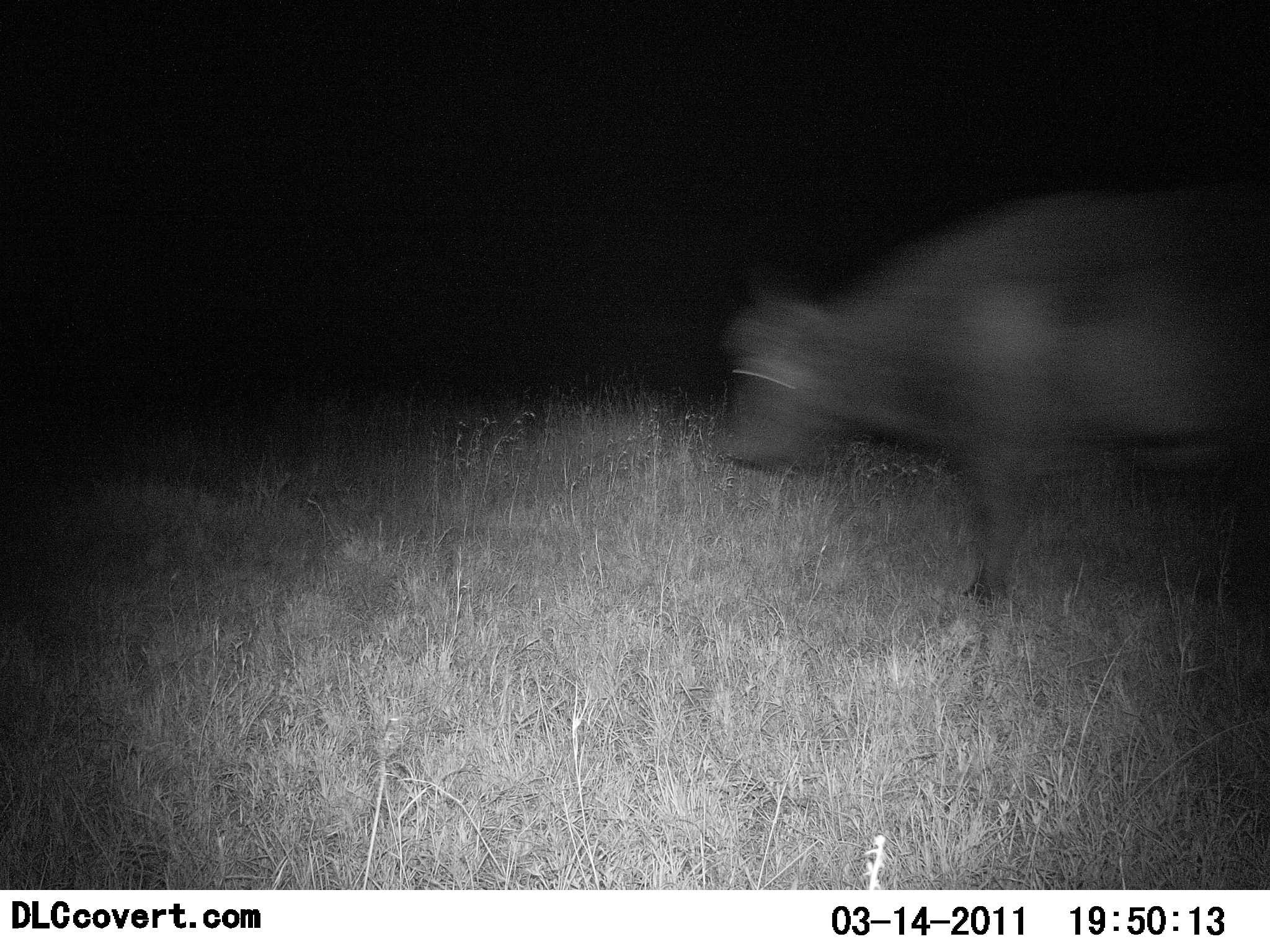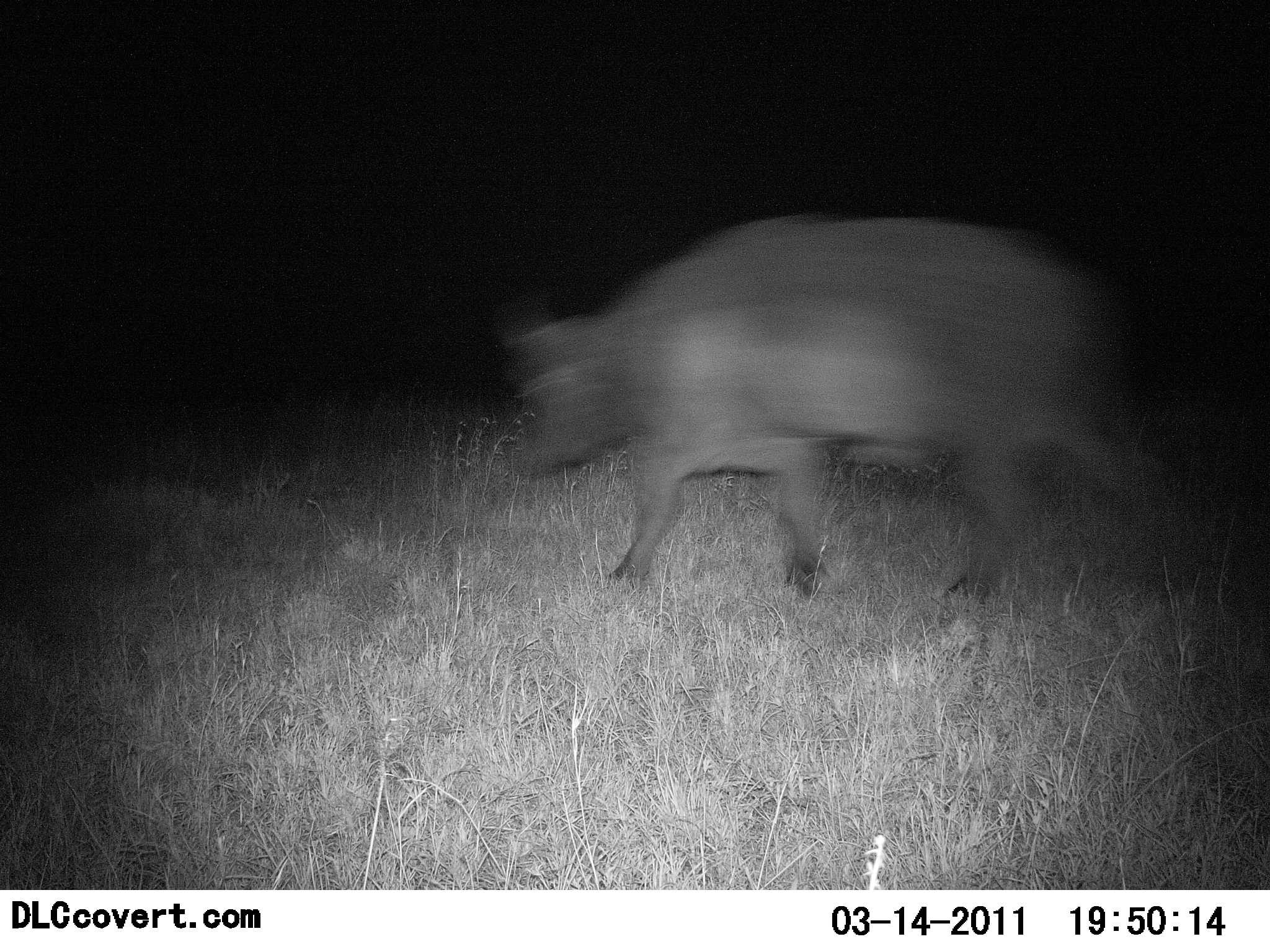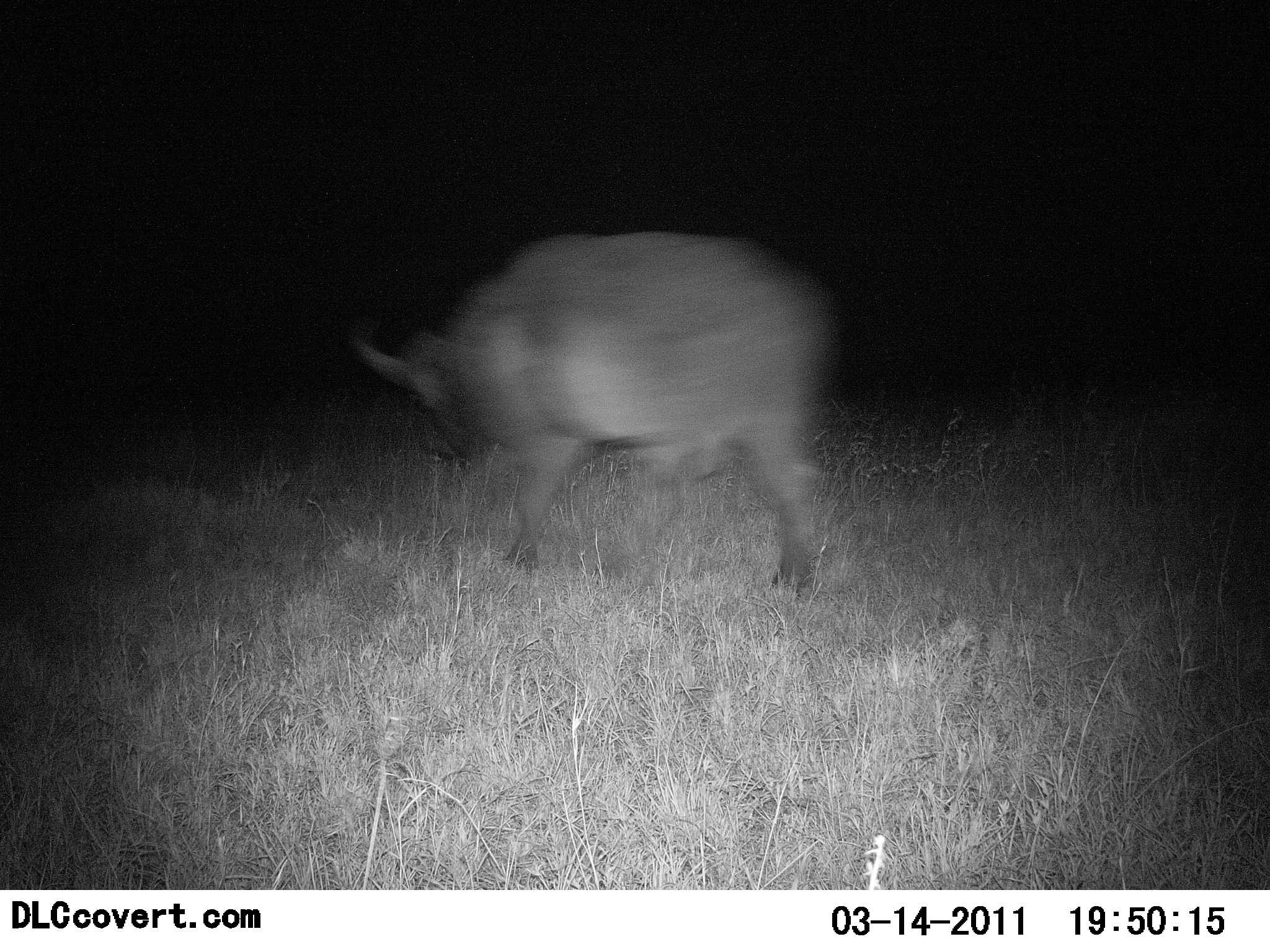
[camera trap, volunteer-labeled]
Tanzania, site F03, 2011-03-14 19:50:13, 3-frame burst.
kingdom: Animalia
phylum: Chordata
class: Mammalia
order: Artiodactyla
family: Bovidae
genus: Syncerus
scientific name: Syncerus caffer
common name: cape buffalo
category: buffalo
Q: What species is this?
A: Buffalo (cape buffalo) (Syncerus caffer).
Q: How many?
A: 1.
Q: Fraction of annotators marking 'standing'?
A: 9%.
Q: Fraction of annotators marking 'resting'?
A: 0%.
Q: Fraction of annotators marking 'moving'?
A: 100%.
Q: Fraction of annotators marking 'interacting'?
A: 0%.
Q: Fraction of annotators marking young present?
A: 0%.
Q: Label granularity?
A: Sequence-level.